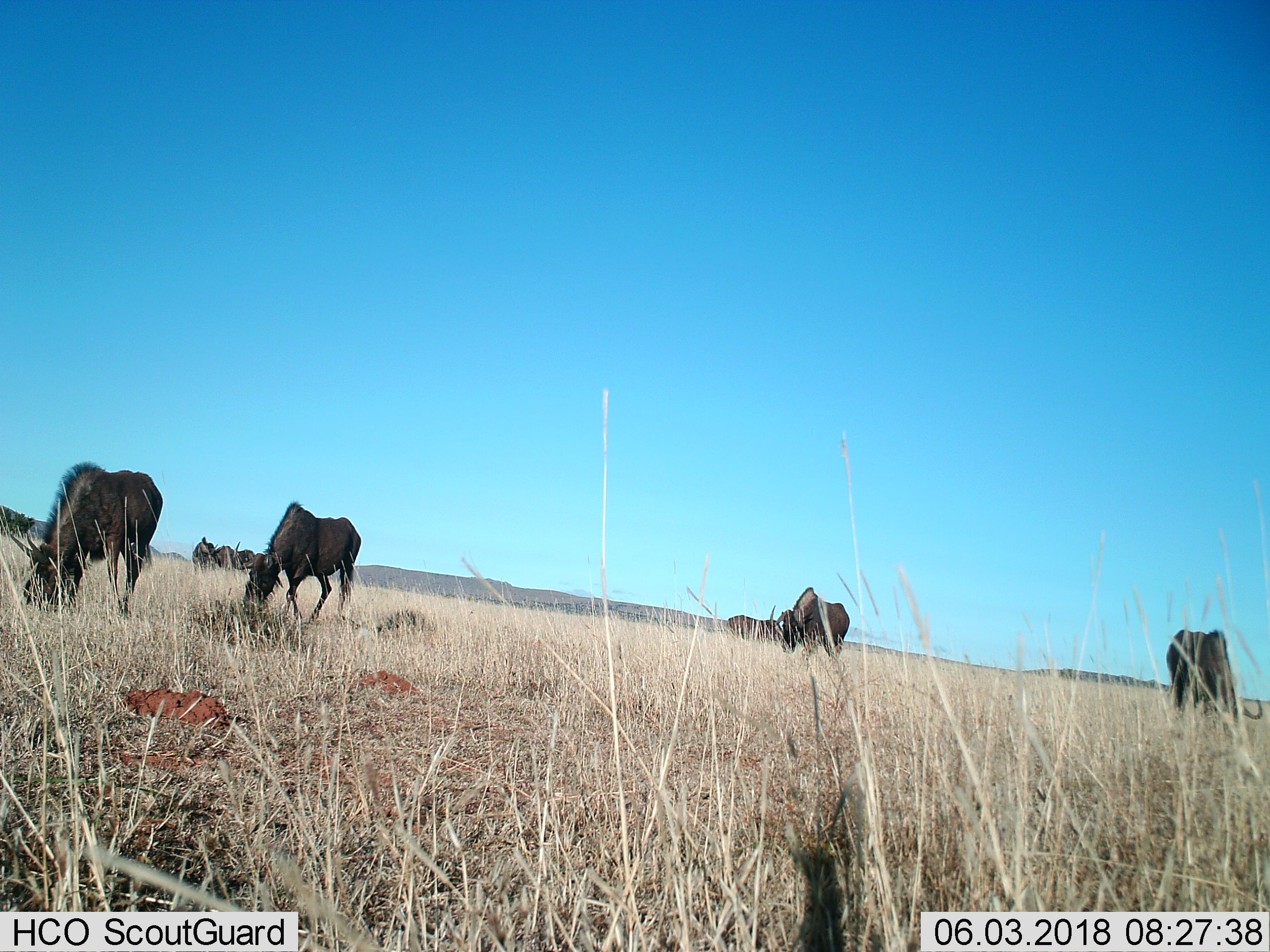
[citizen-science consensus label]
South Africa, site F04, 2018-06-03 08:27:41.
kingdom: Animalia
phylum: Chordata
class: Mammalia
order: Artiodactyla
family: Bovidae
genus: Connochaetes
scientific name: Connochaetes gnou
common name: black wildebeest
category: wildebeestblack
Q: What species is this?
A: Wildebeestblack (black wildebeest) (Connochaetes gnou).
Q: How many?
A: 8.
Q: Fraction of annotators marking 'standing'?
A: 17%.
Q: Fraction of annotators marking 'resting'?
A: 0%.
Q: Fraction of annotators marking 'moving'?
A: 17%.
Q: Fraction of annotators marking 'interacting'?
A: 0%.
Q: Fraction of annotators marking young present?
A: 0%.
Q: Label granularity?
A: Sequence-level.